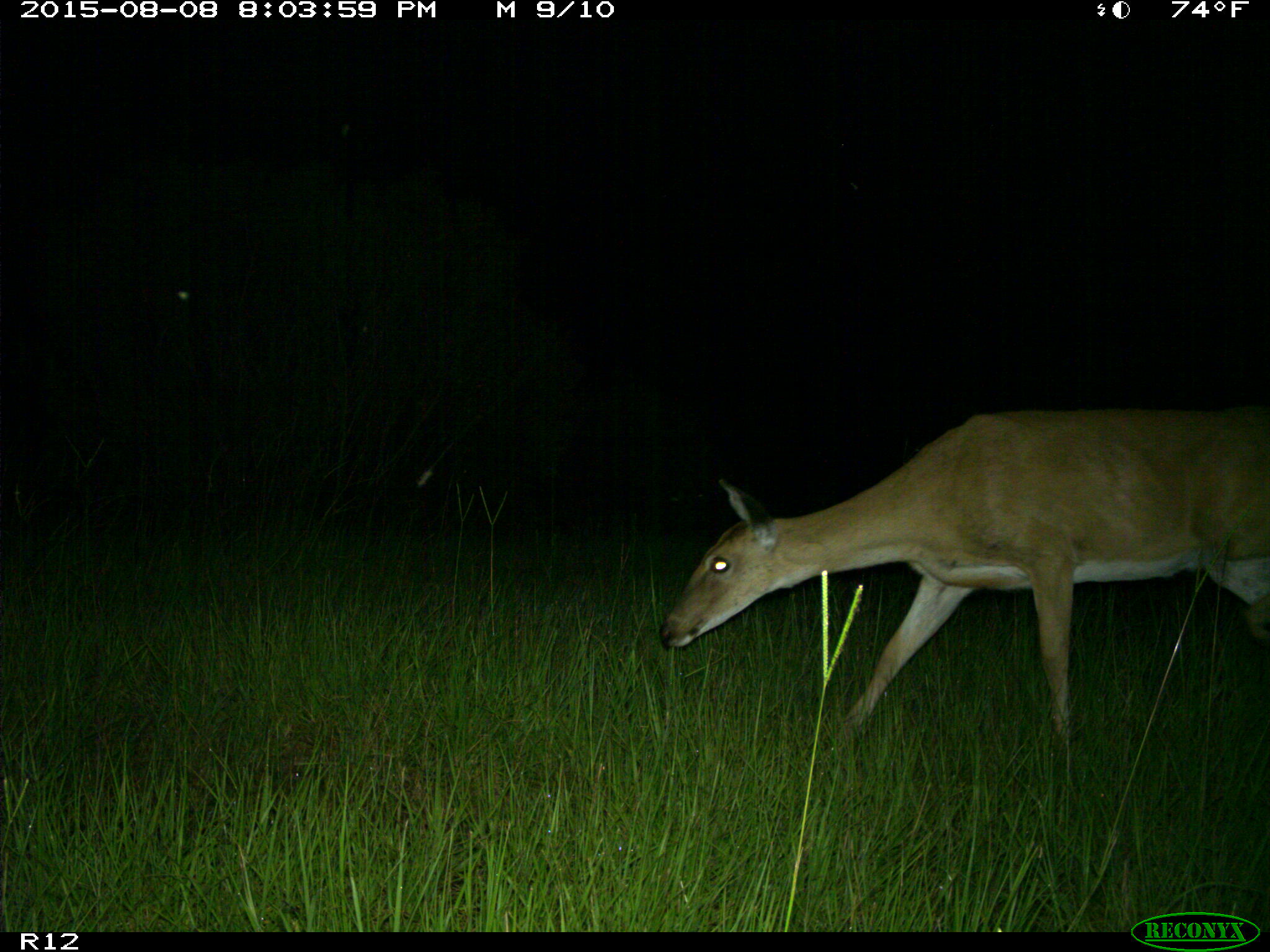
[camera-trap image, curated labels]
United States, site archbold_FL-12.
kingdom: Animalia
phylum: Chordata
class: Mammalia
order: Artiodactyla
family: Cervidae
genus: Odocoileus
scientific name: Odocoileus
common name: deer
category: unidentified deer